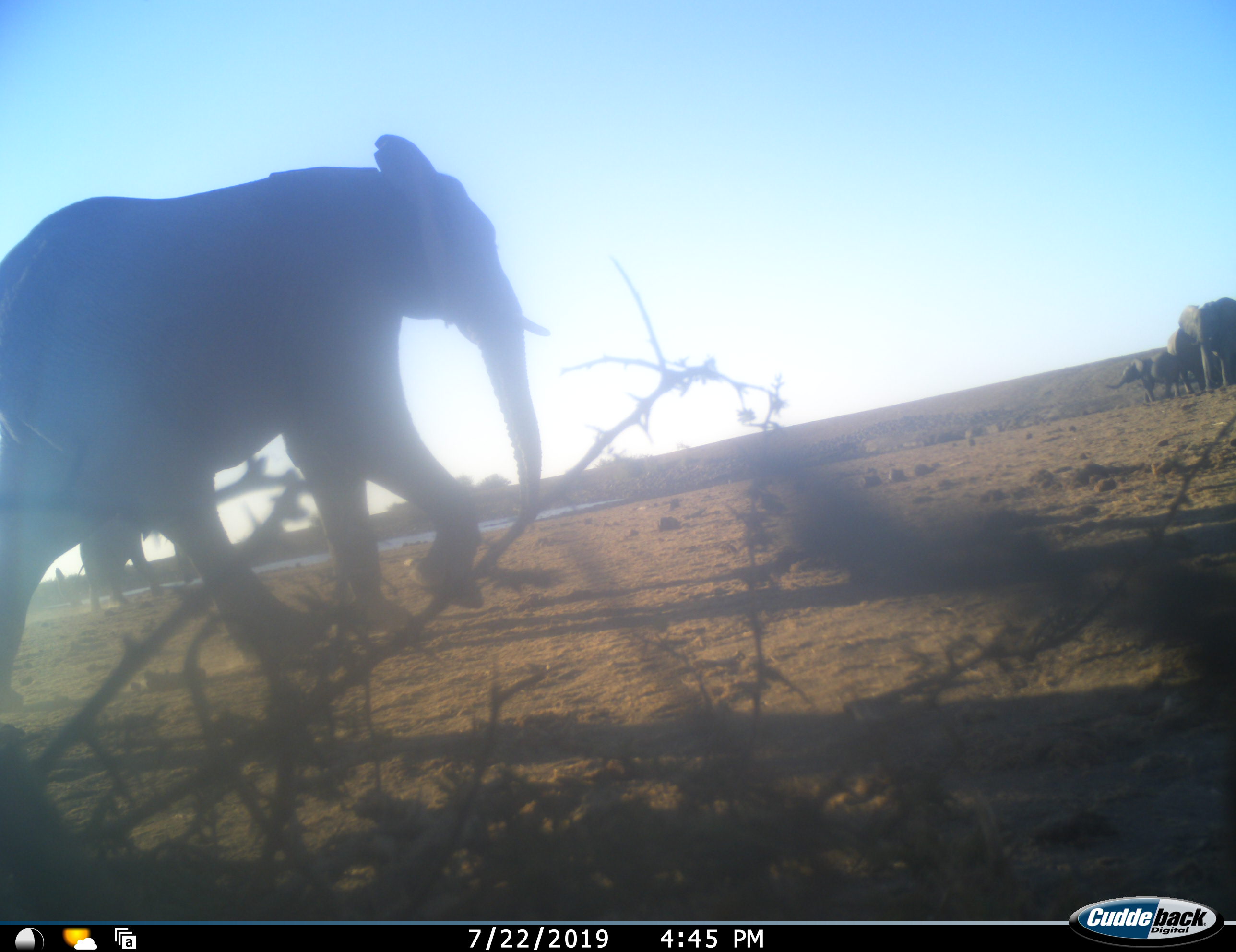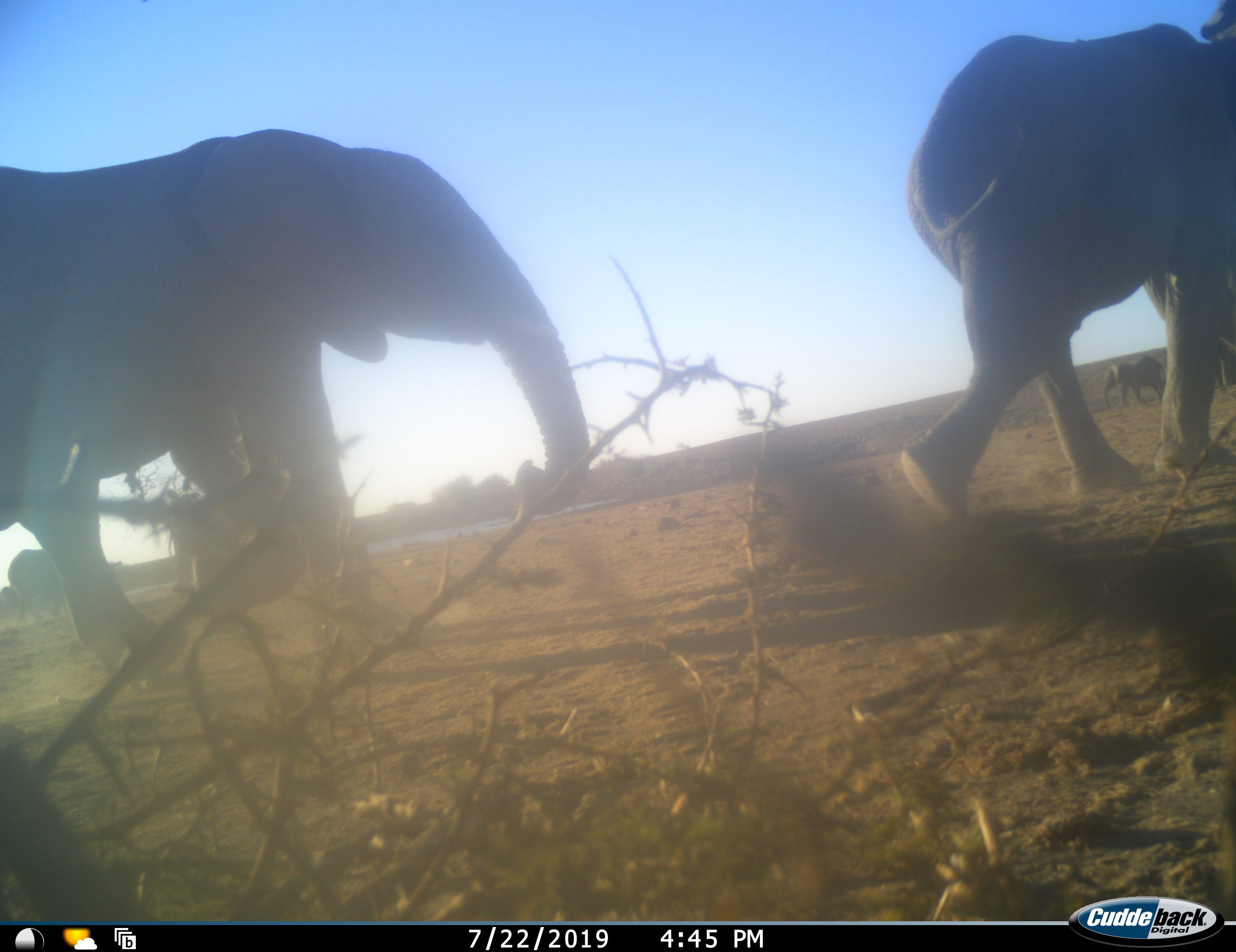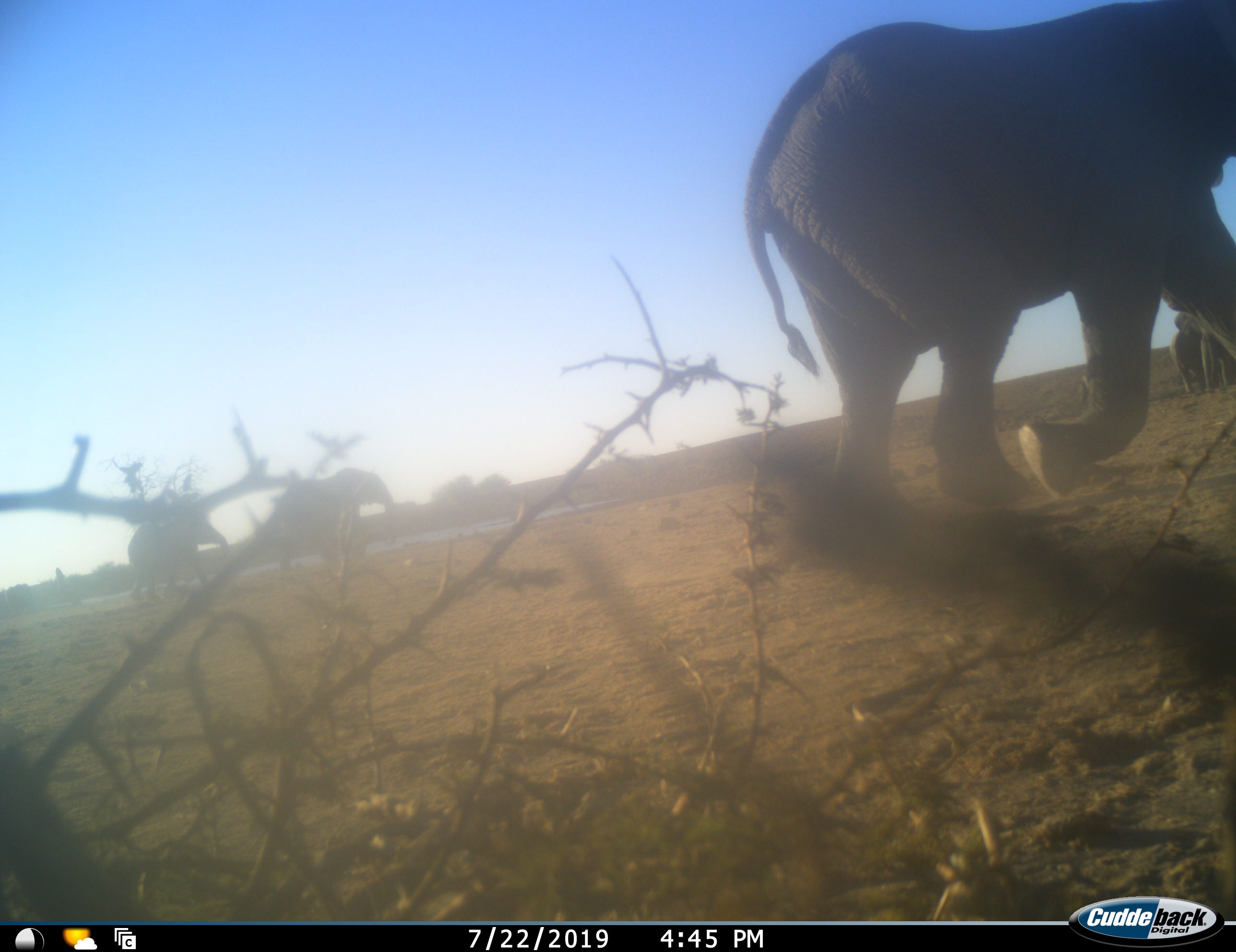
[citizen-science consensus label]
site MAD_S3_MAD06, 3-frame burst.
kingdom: Animalia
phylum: Chordata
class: Mammalia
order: Proboscidea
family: Elephantidae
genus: Loxodonta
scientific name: Loxodonta africana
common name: african bush elephant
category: elephant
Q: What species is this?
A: Elephant (african bush elephant) (Loxodonta africana).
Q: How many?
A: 5.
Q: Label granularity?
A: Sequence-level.